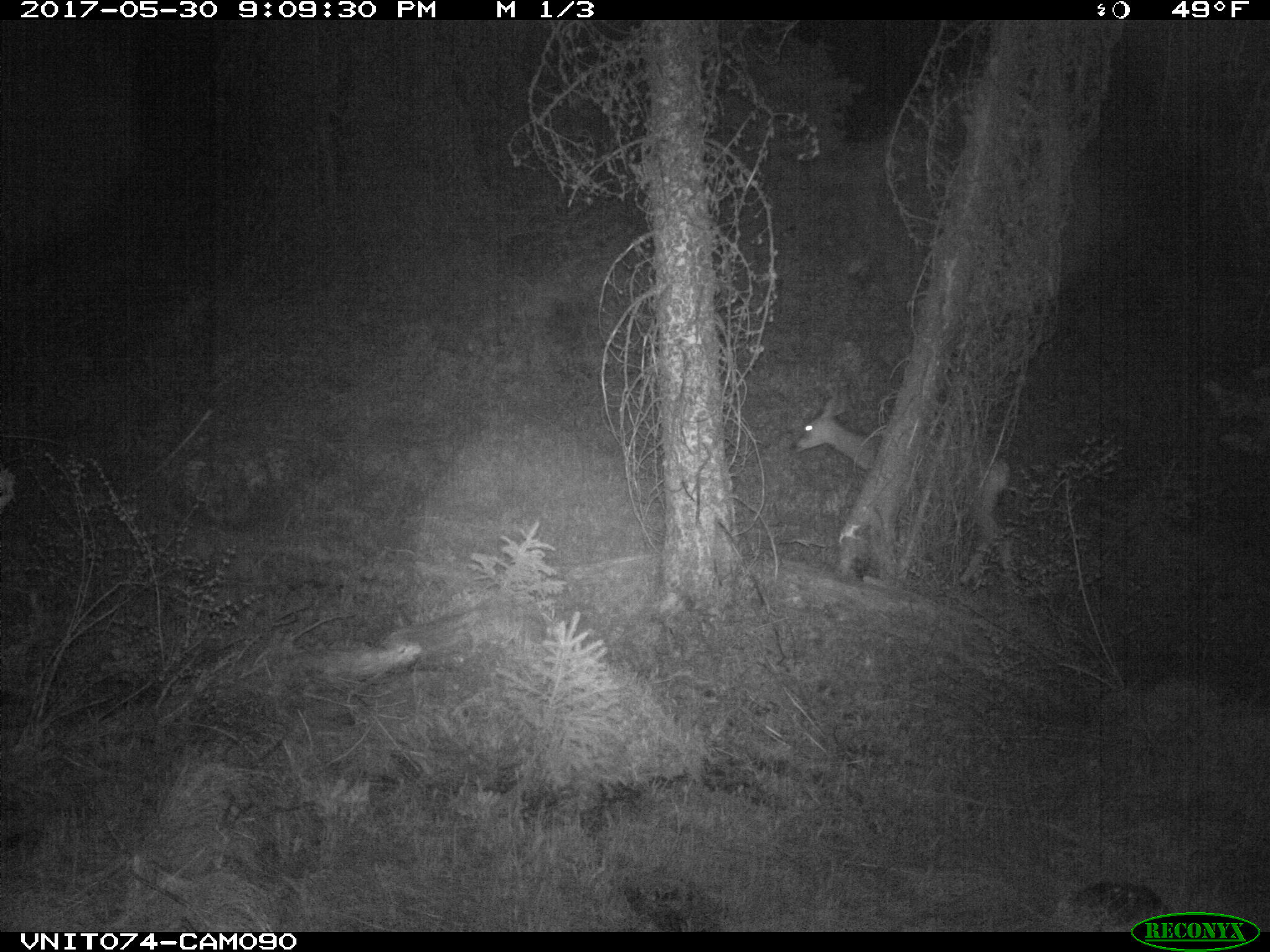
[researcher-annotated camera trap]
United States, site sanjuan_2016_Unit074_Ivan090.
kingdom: Animalia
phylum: Chordata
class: Mammalia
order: Artiodactyla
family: Cervidae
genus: Odocoileus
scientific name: Odocoileus hemionus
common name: mule deer